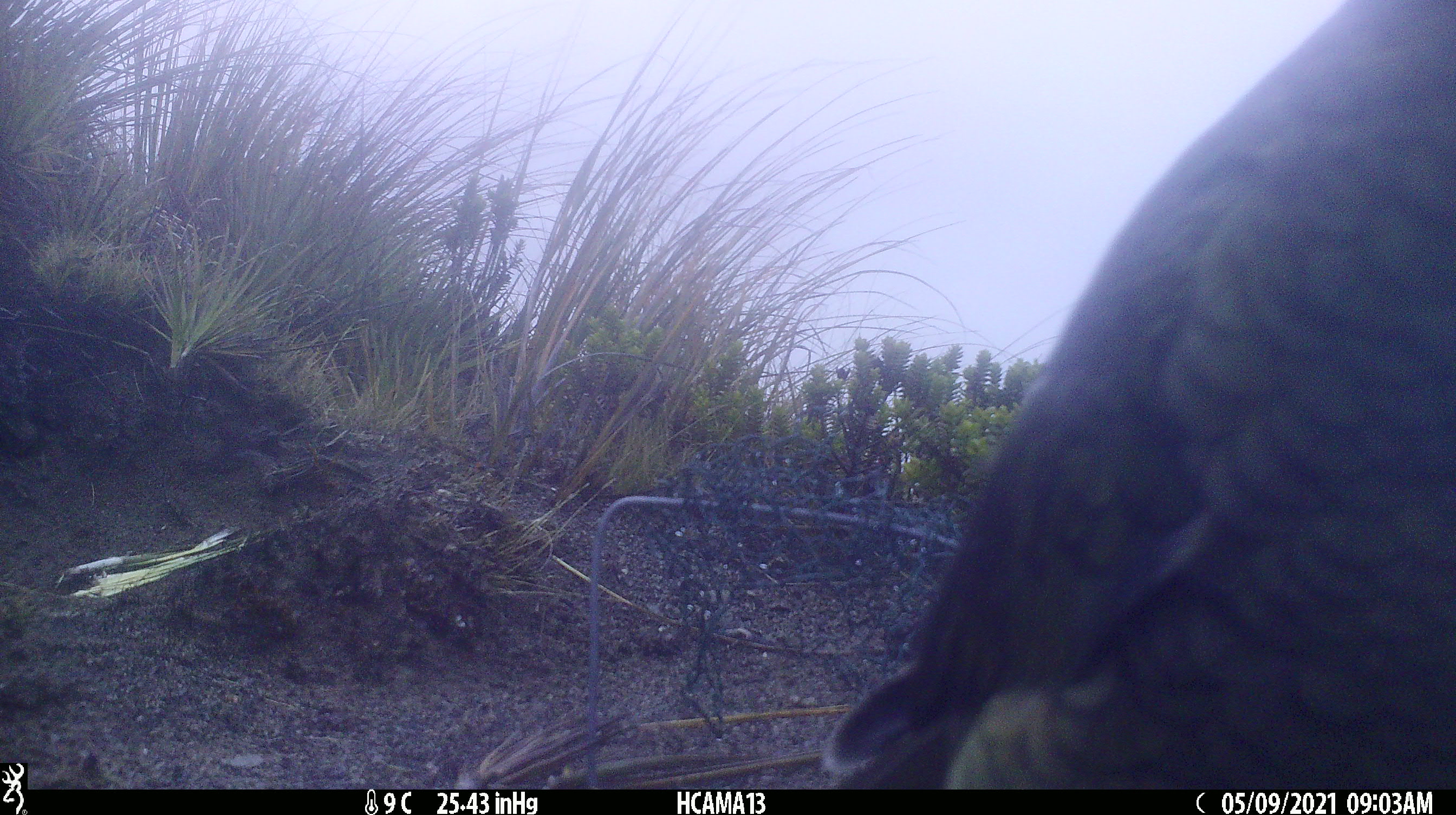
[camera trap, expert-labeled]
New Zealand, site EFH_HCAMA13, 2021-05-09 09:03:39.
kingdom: Animalia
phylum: Chordata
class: Aves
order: Psittaciformes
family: Strigopidae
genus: Nestor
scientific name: Nestor notabilis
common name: kea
Kea (Nestor notabilis).